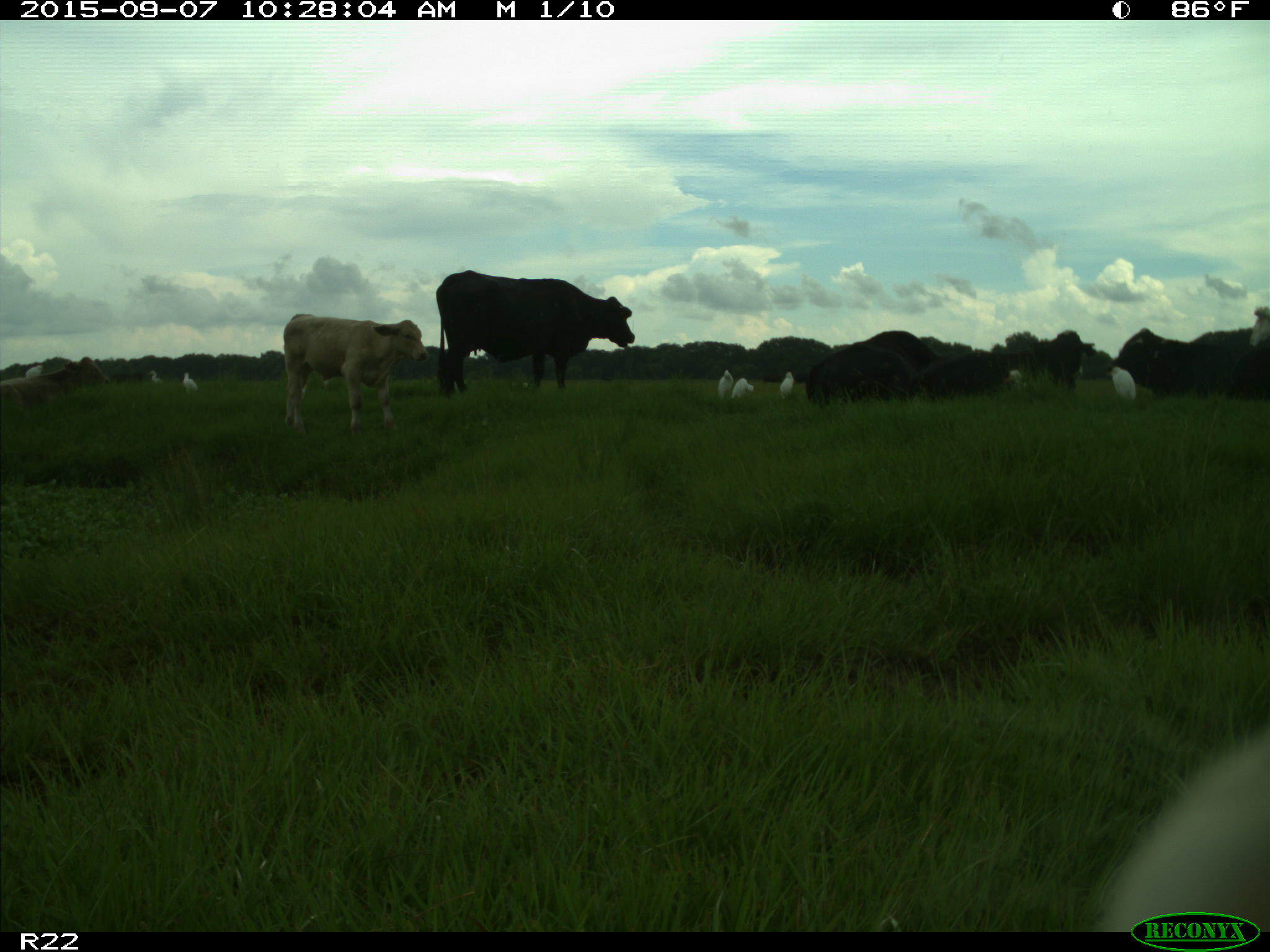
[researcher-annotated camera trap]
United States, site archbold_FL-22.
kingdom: Animalia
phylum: Chordata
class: Mammalia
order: Artiodactyla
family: Bovidae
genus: Bos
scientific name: Bos taurus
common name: domestic cow